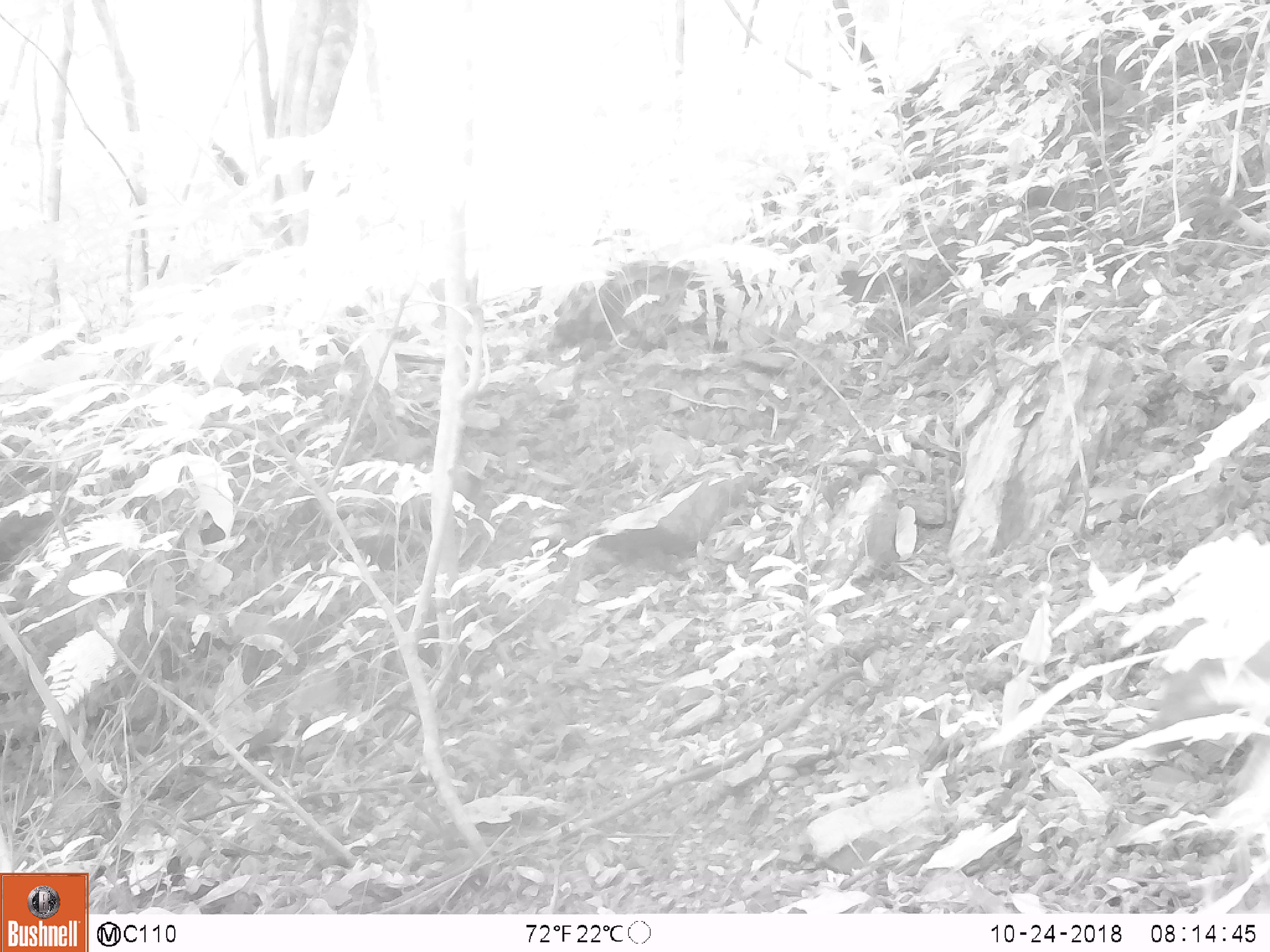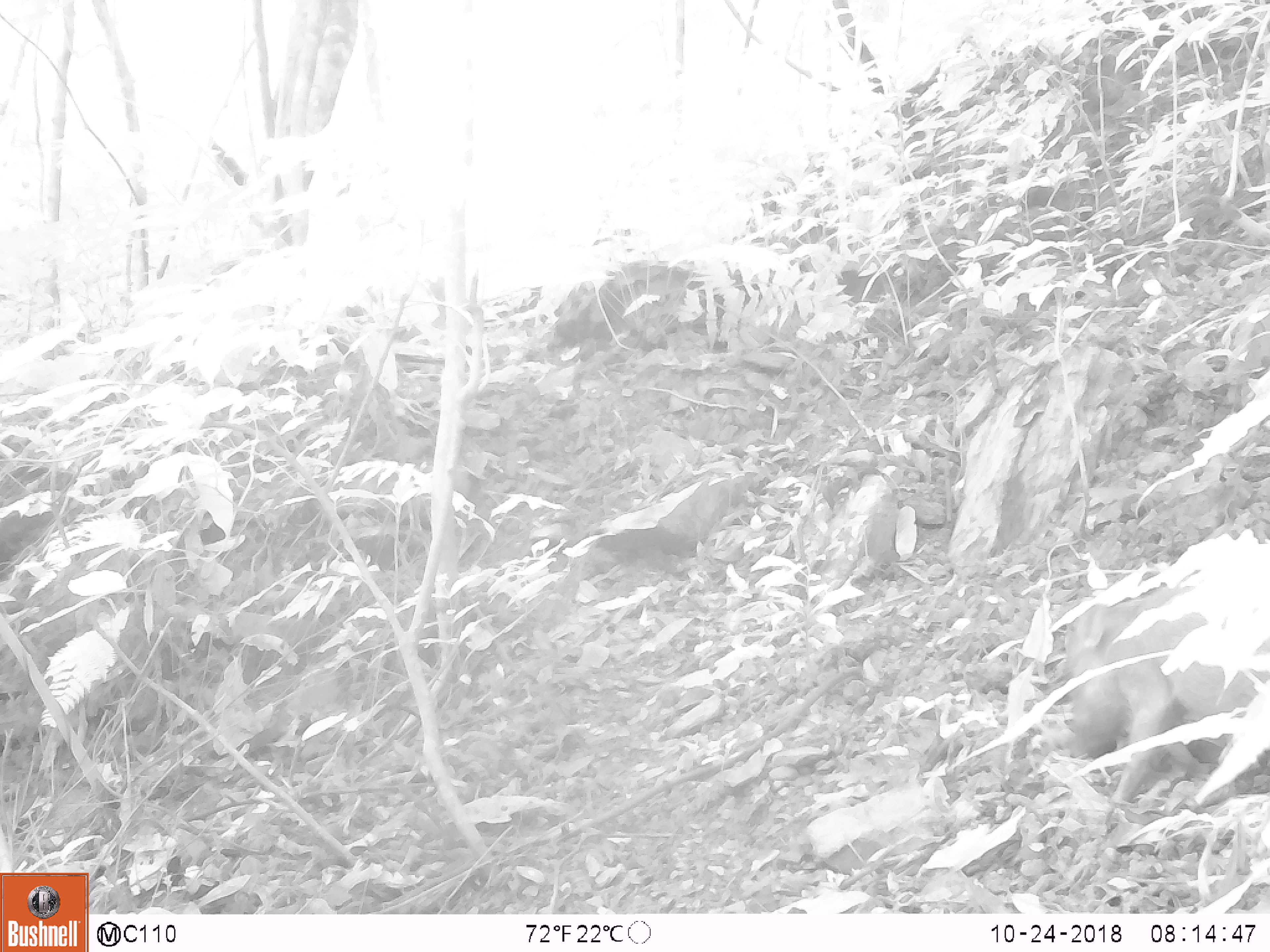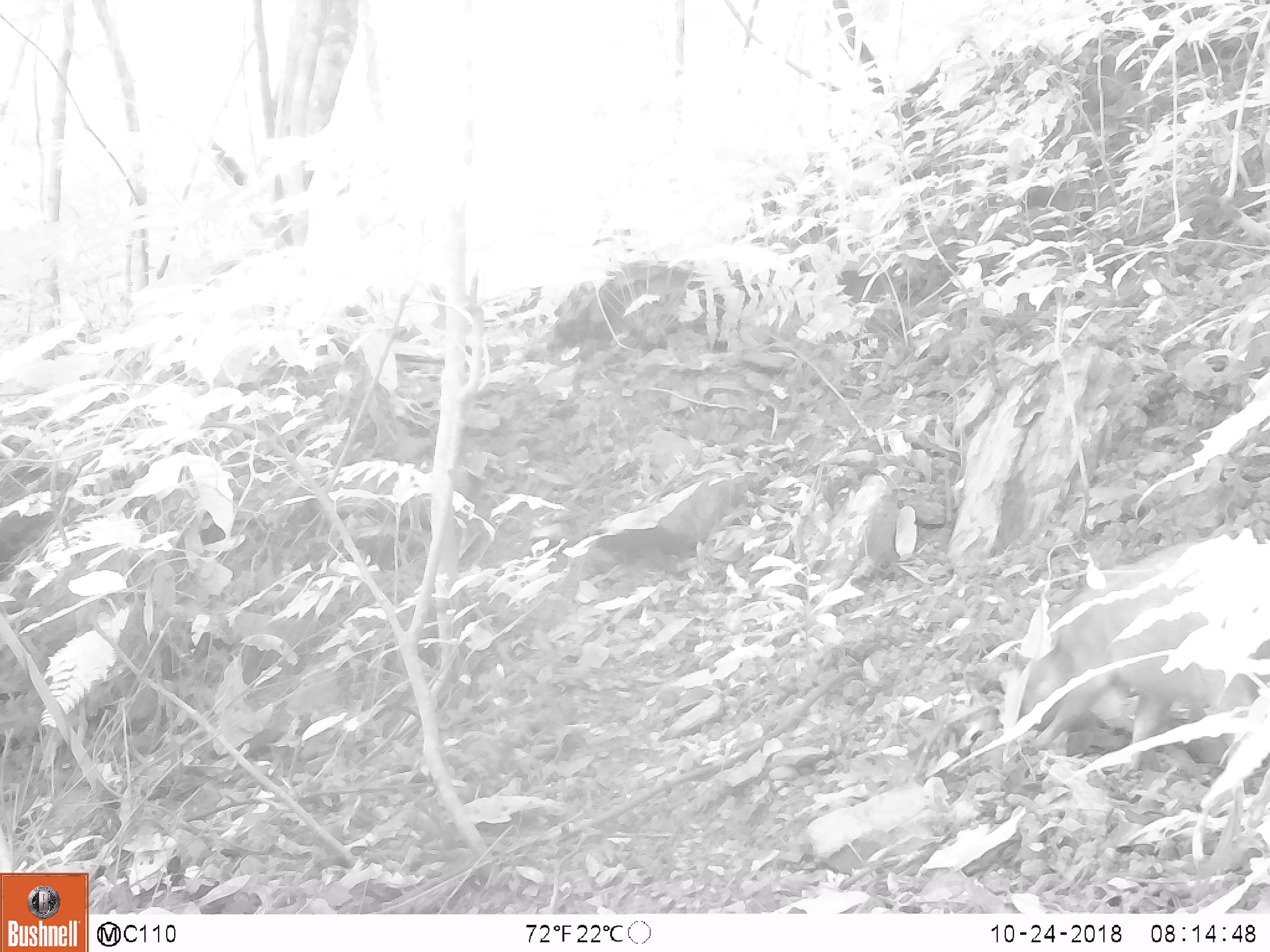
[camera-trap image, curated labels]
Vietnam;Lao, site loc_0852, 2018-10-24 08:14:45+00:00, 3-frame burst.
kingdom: Animalia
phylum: Chordata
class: Mammalia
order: Artiodactyla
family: Suidae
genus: Sus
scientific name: Sus scrofa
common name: eurasian wild pig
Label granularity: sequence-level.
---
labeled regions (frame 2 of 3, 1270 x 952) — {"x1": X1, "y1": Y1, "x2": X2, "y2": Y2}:
eurasian wild pig: {"x1": 1061, "y1": 581, "x2": 1268, "y2": 803}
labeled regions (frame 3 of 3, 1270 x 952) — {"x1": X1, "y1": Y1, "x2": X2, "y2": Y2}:
eurasian wild pig: {"x1": 1032, "y1": 538, "x2": 1270, "y2": 767}